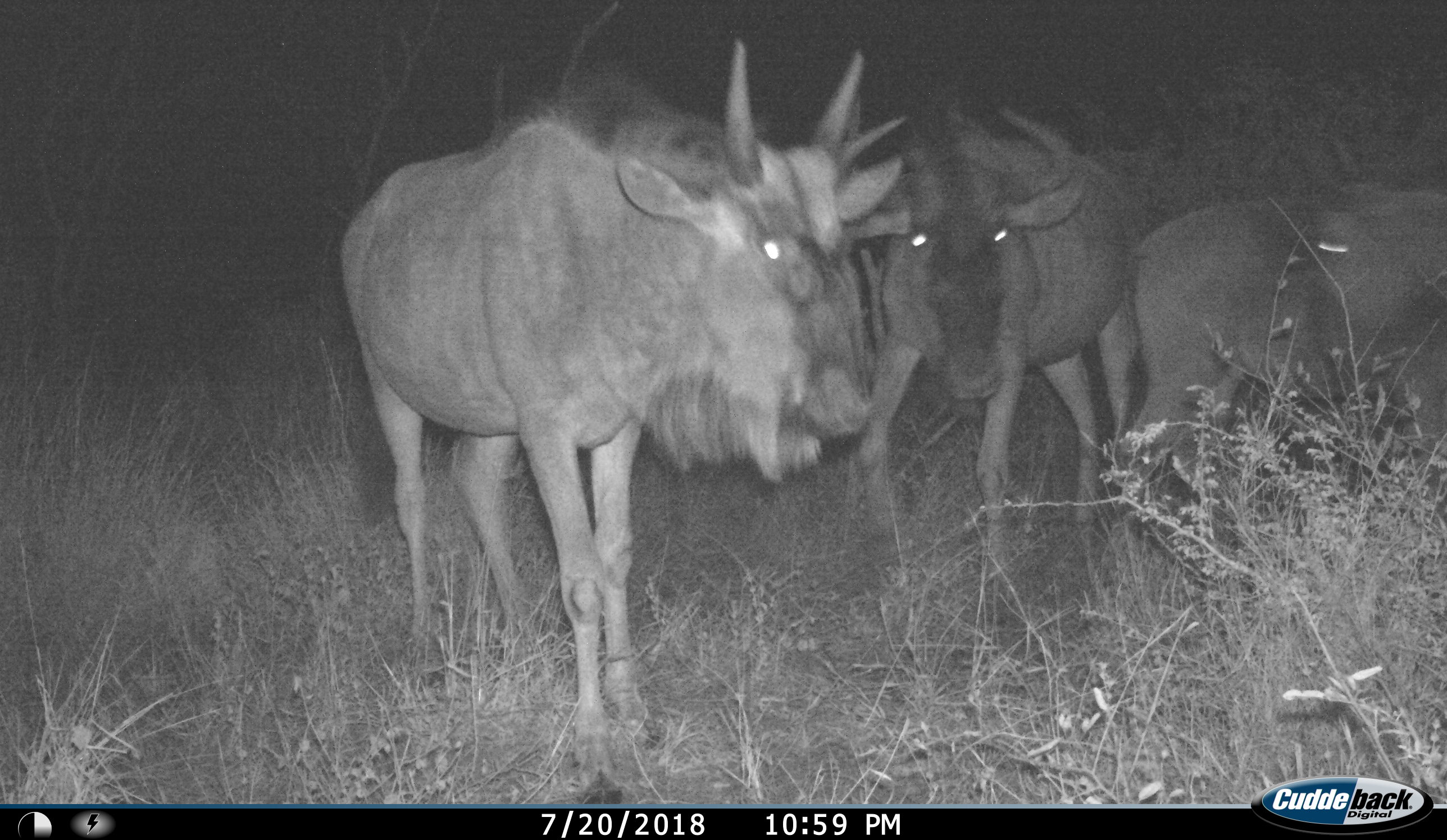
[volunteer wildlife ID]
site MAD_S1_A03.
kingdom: Animalia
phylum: Chordata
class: Mammalia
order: Artiodactyla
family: Bovidae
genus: Connochaetes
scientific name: Connochaetes taurinus taurinus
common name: blue wildebeest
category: wildebeestblue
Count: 3.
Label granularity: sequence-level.